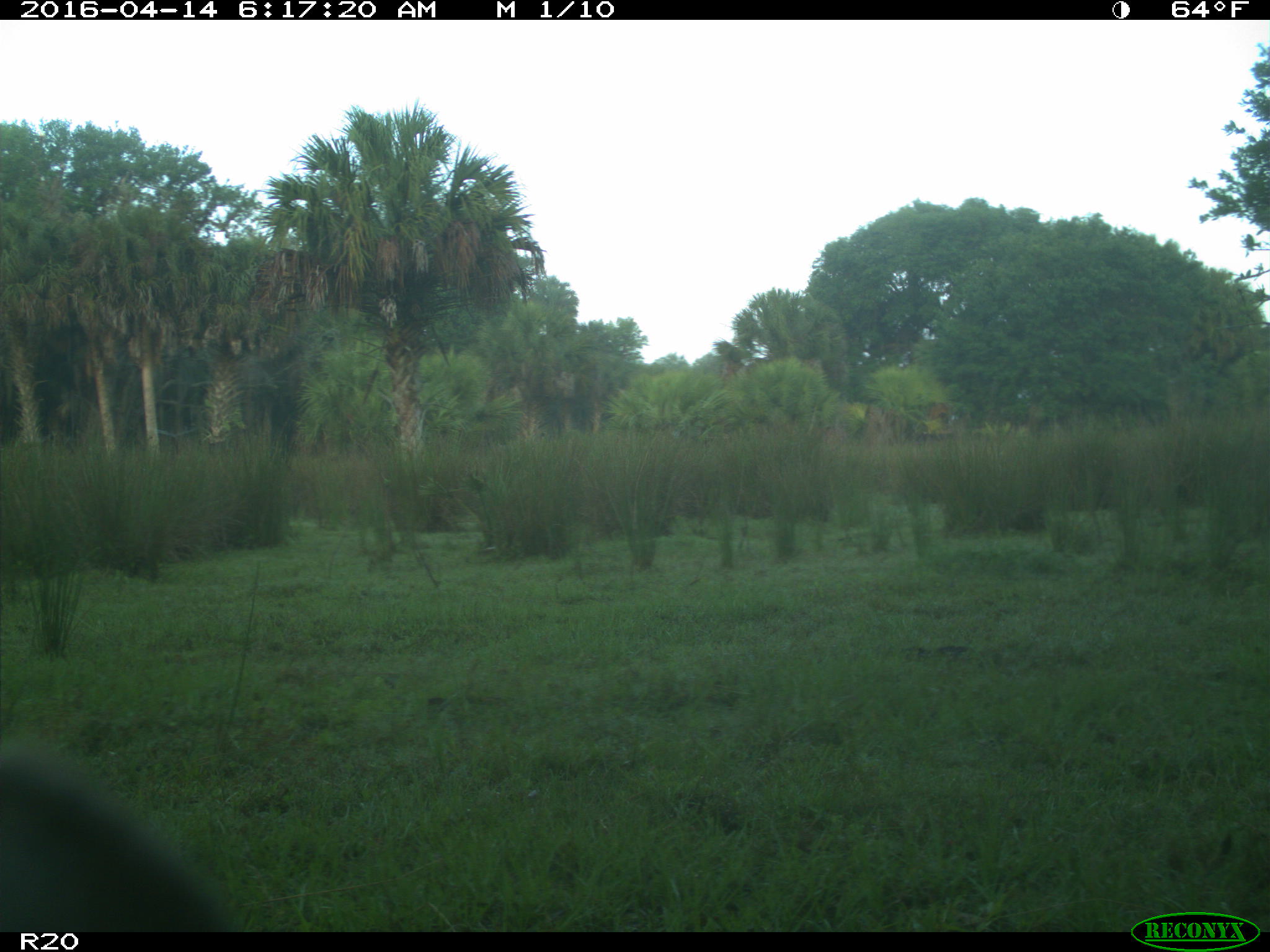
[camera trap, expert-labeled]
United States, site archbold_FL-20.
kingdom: Animalia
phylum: Chordata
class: Mammalia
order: Artiodactyla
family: Bovidae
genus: Bos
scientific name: Bos taurus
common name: domestic cow